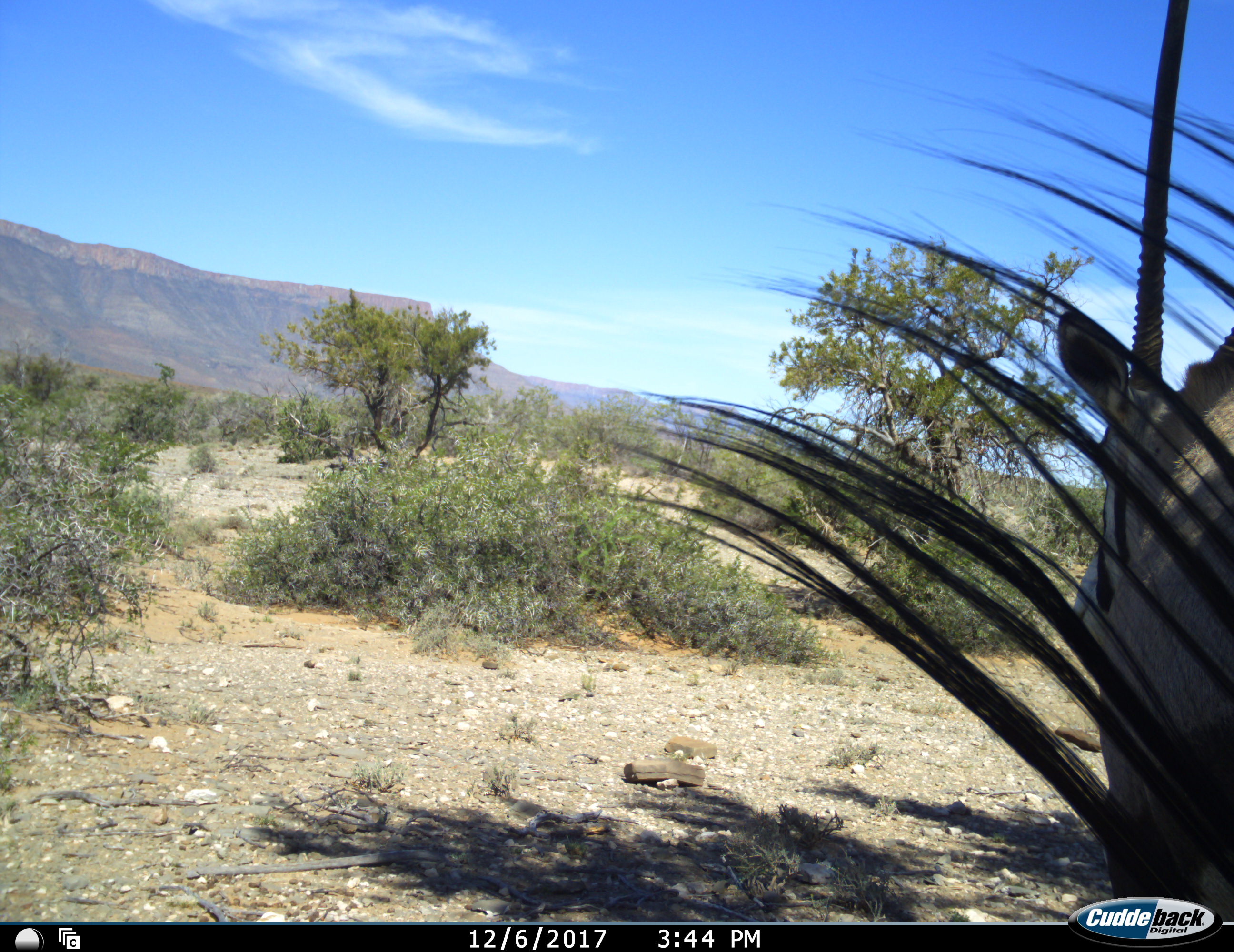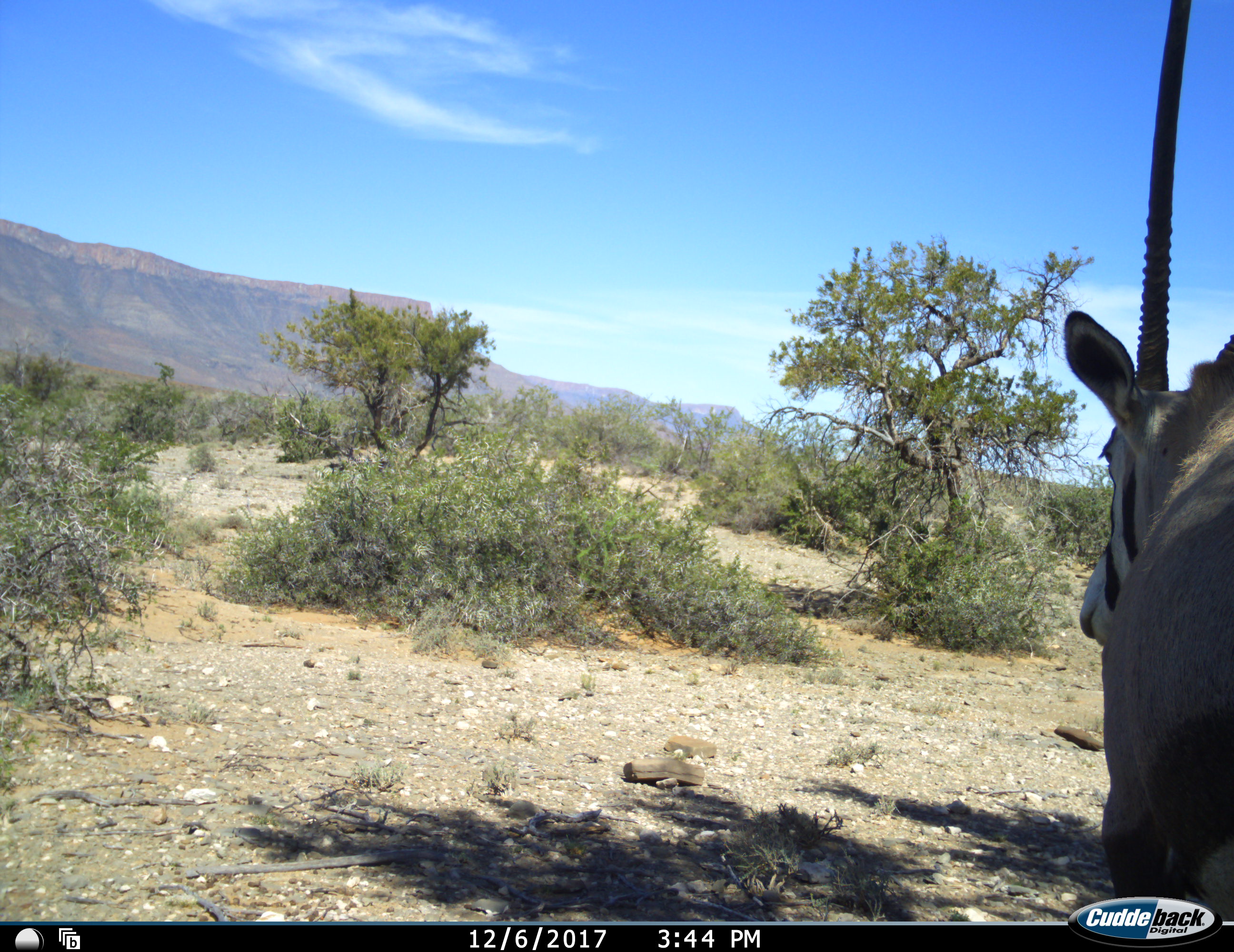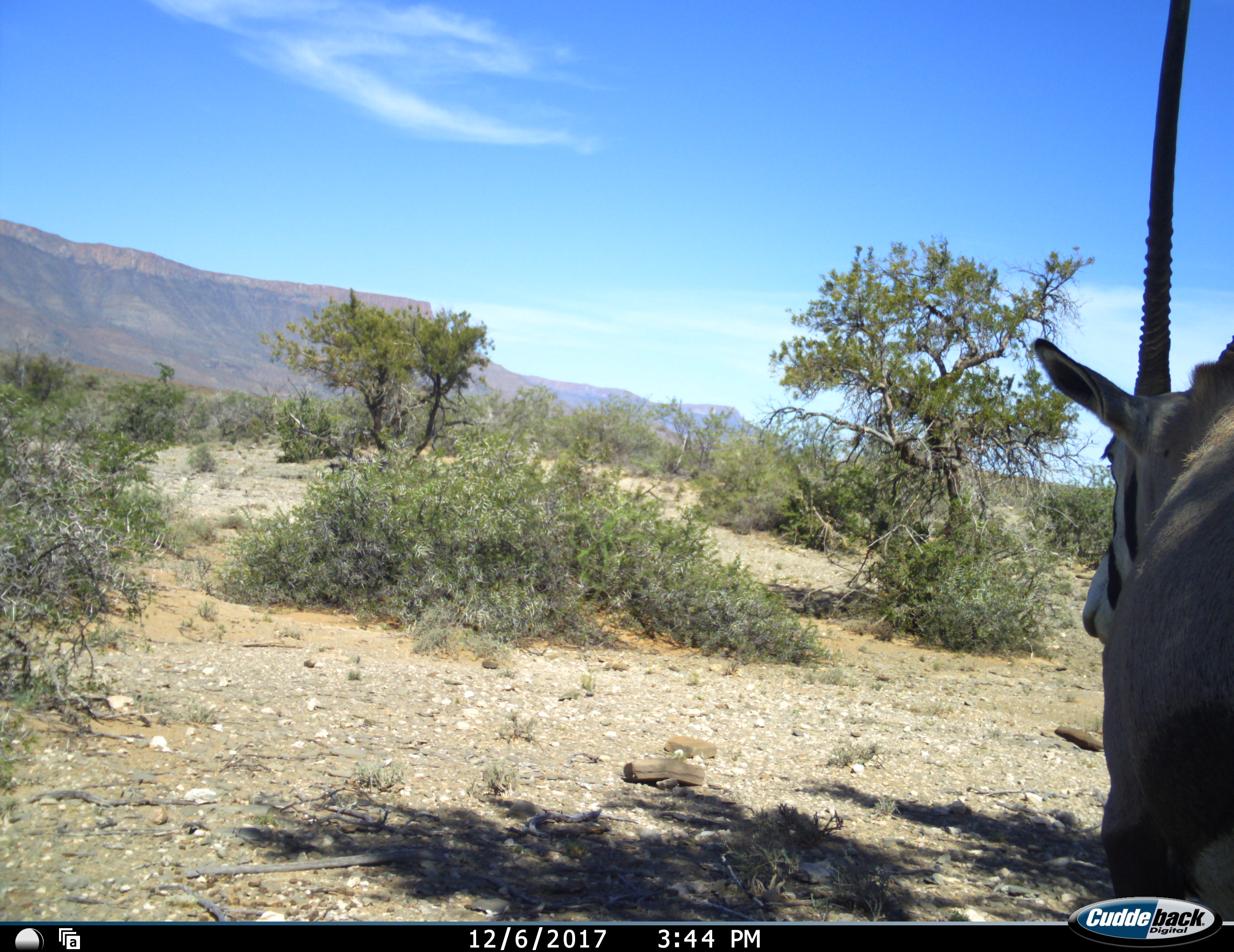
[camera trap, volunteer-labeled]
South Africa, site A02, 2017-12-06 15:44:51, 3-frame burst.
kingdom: Animalia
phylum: Chordata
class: Mammalia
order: Artiodactyla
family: Bovidae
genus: Oryx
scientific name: Oryx gazella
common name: gemsbok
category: gemsbokoryx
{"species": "gemsbokoryx (gemsbok) (Oryx gazella)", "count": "1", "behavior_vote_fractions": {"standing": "80%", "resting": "10%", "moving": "10%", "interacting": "0%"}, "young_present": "0%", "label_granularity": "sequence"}